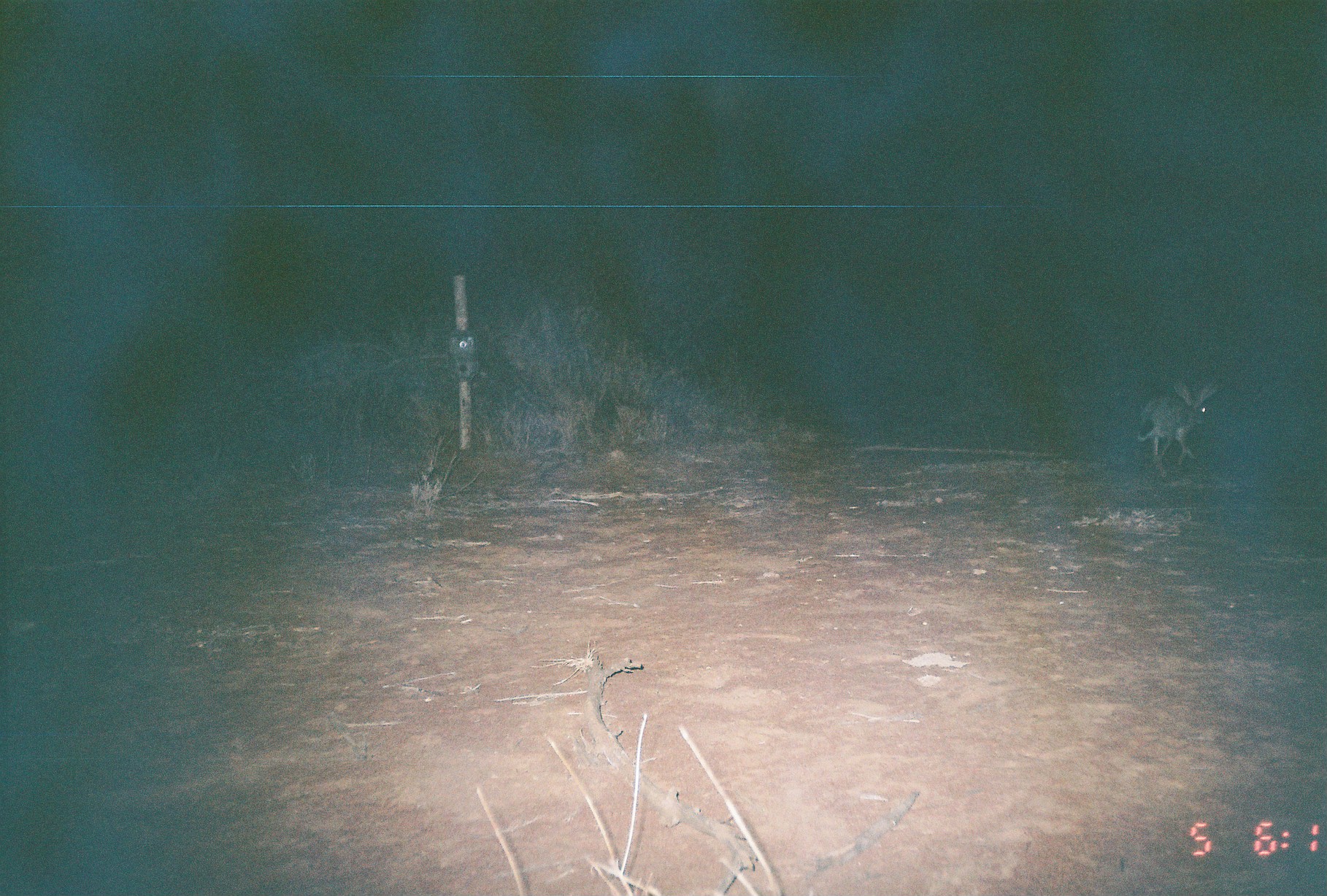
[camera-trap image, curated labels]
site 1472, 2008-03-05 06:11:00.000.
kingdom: Animalia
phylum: Chordata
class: Mammalia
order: Lagomorpha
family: Leporidae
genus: Lepus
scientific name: Lepus saxatilis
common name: scrub hare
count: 1